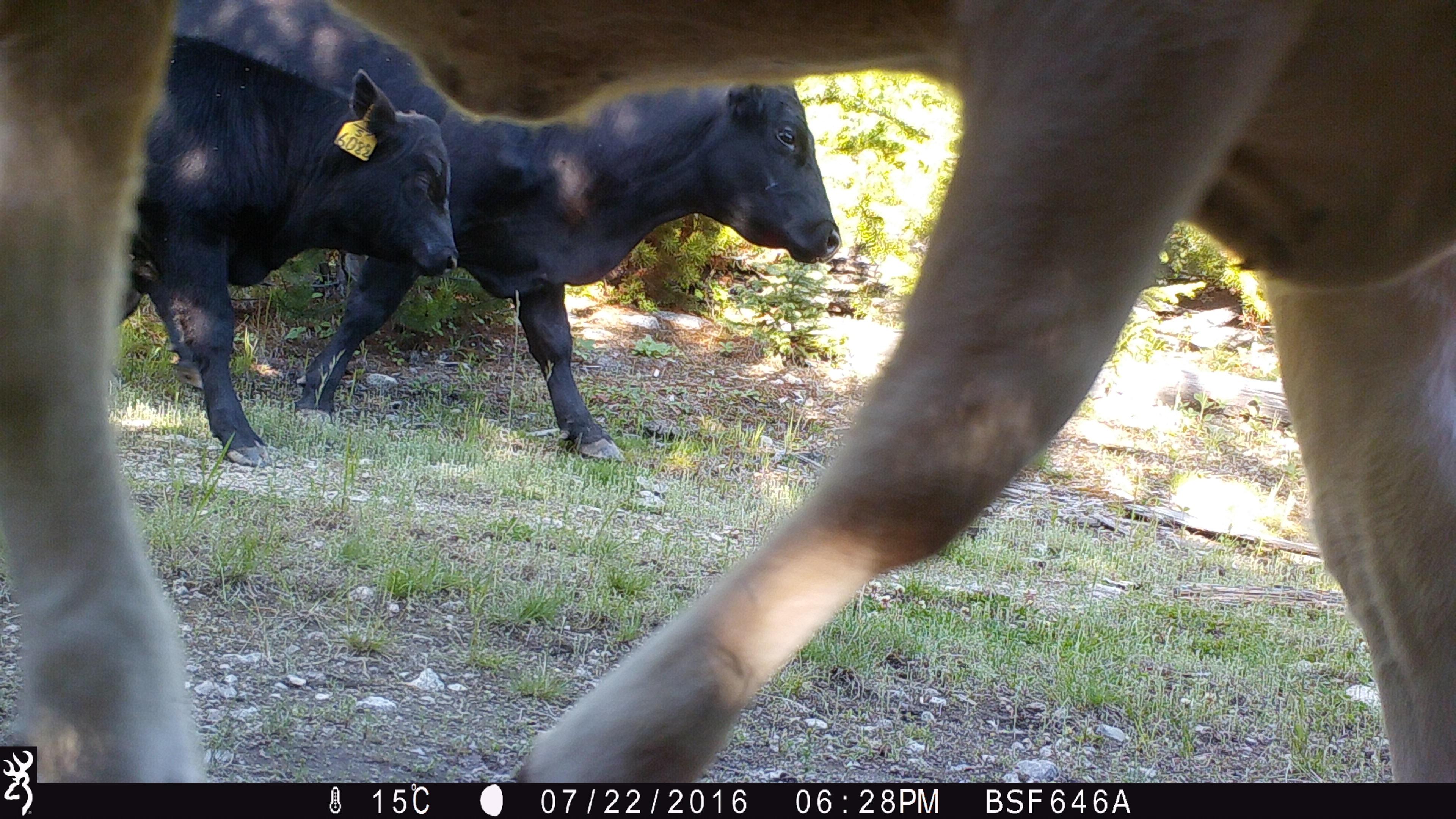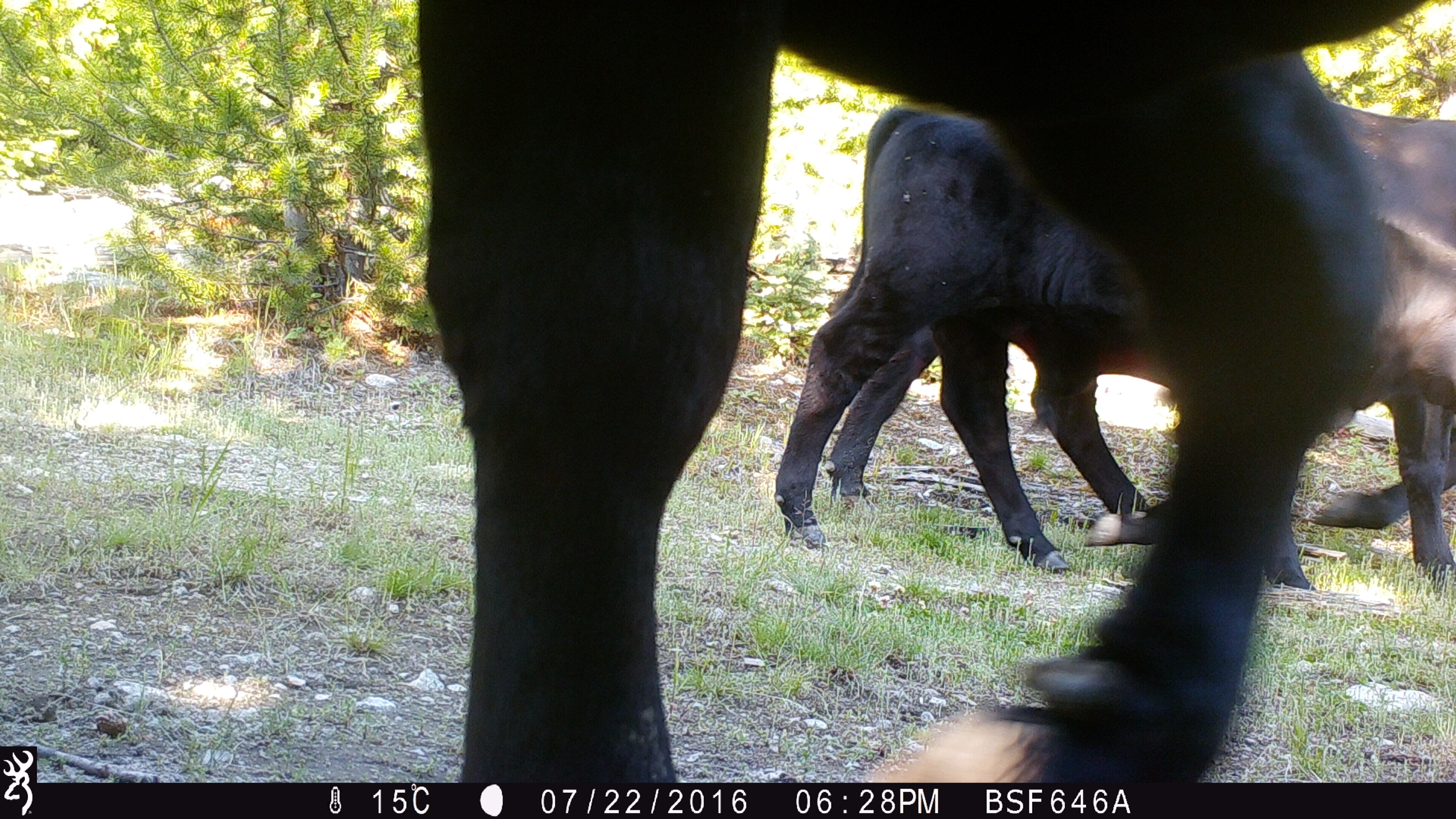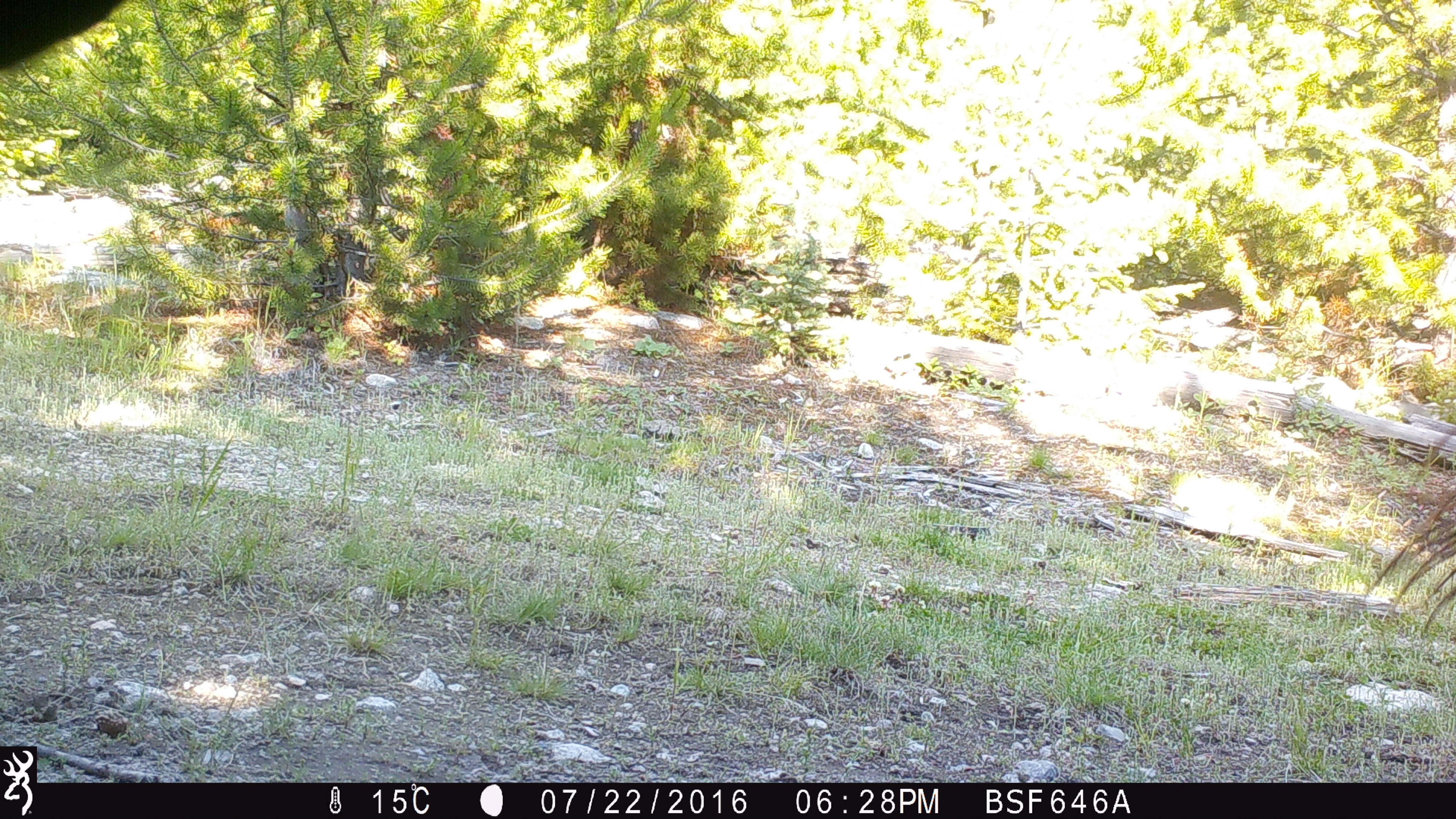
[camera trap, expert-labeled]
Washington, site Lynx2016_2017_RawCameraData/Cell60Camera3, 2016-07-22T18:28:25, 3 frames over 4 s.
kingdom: Animalia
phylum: Chordata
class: Mammalia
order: Artiodactyla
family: Bovidae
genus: Bos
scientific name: Bos taurus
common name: domestic cattle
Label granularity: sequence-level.